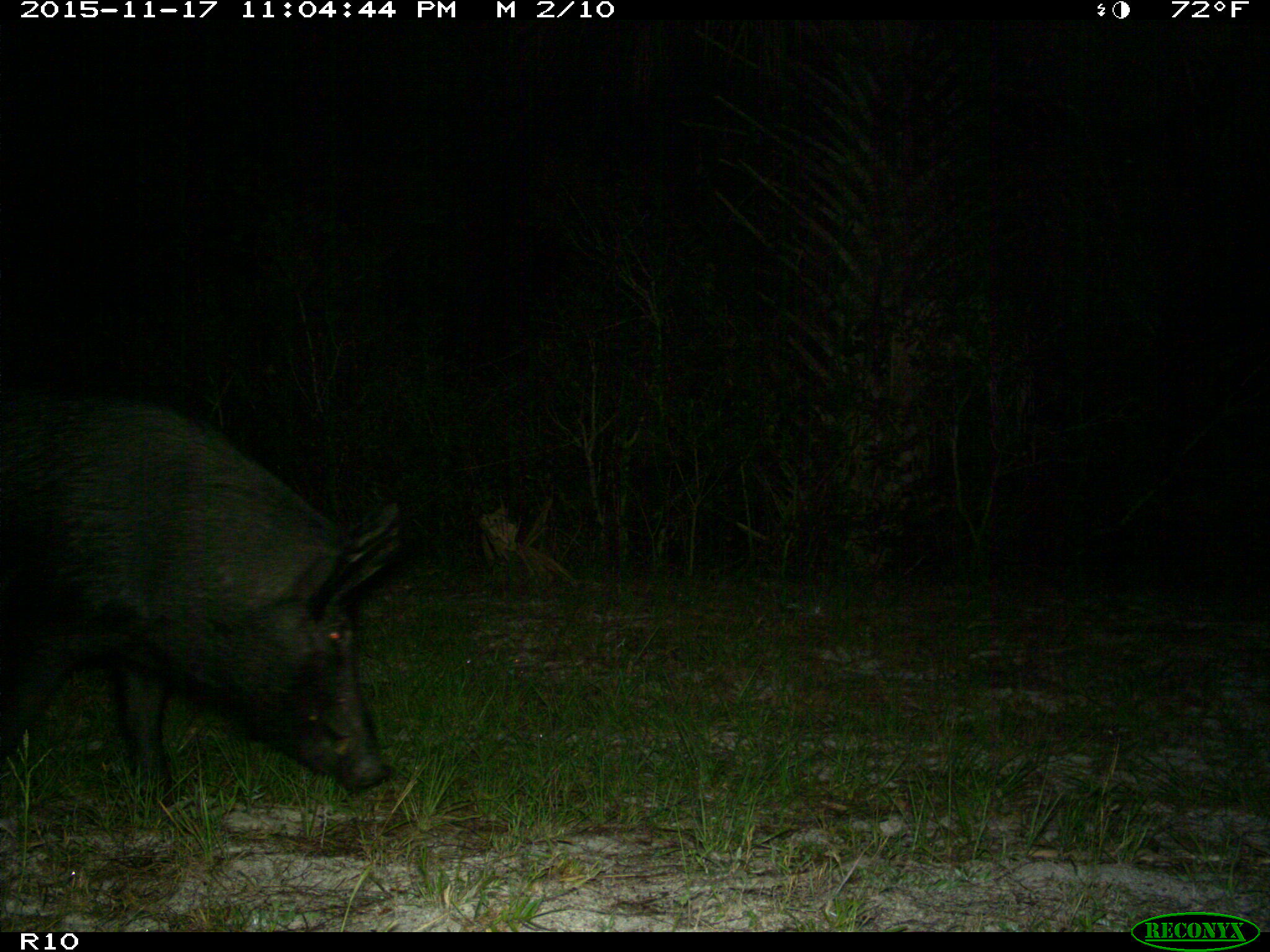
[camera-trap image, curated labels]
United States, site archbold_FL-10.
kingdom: Animalia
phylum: Chordata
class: Mammalia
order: Artiodactyla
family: Suidae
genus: Sus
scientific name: Sus scrofa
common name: wild boar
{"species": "Sus scrofa (wild boar)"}